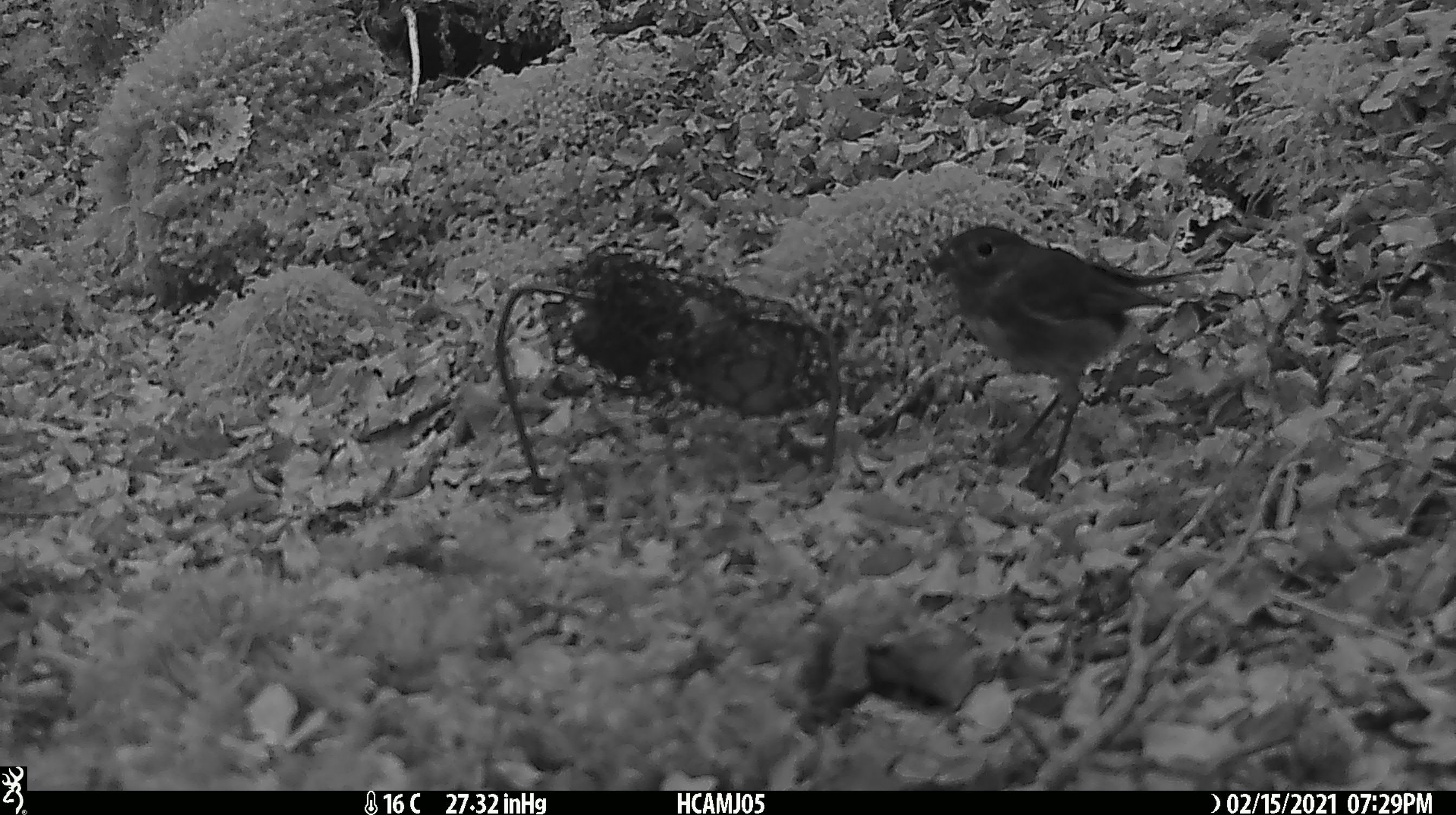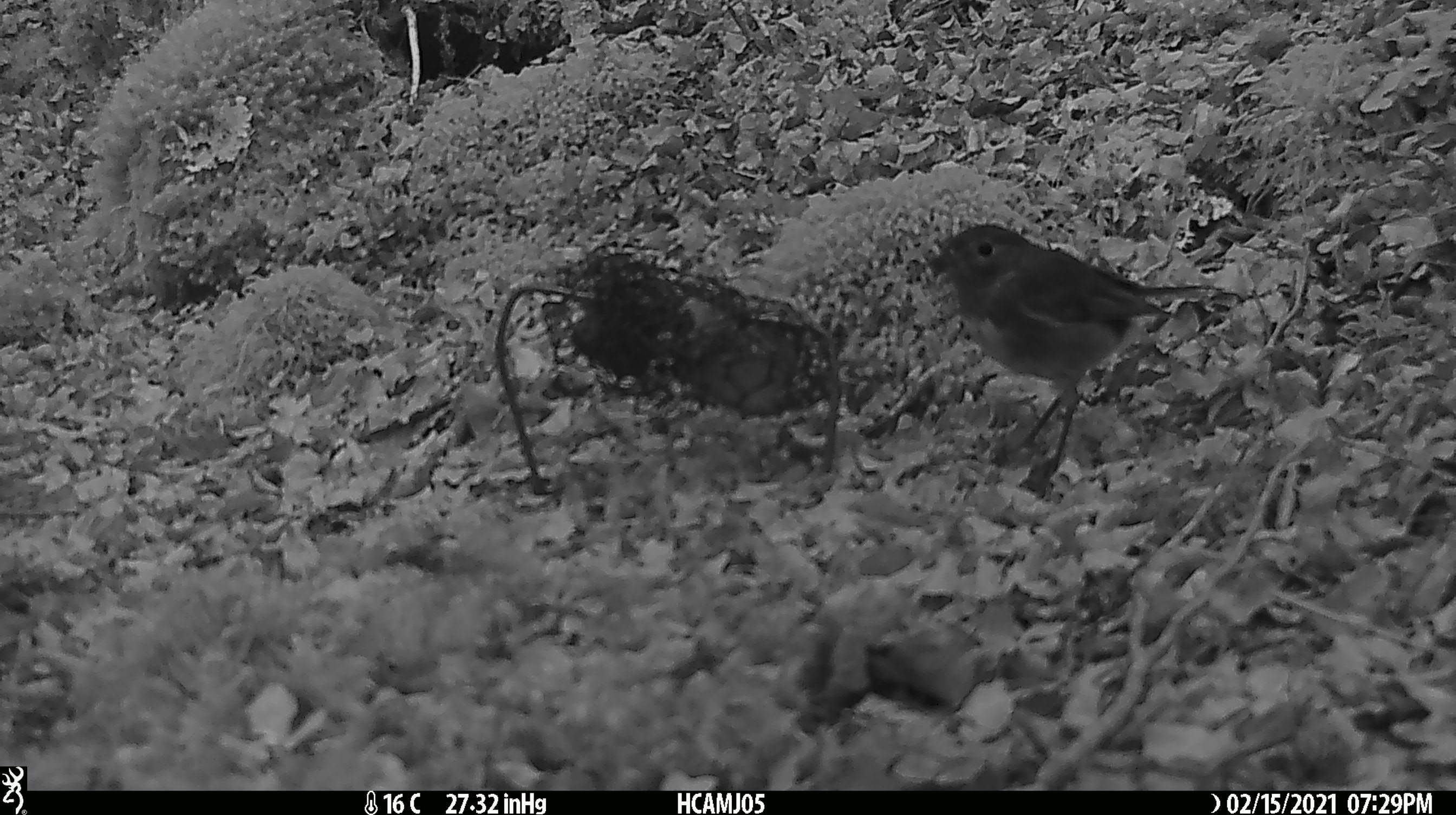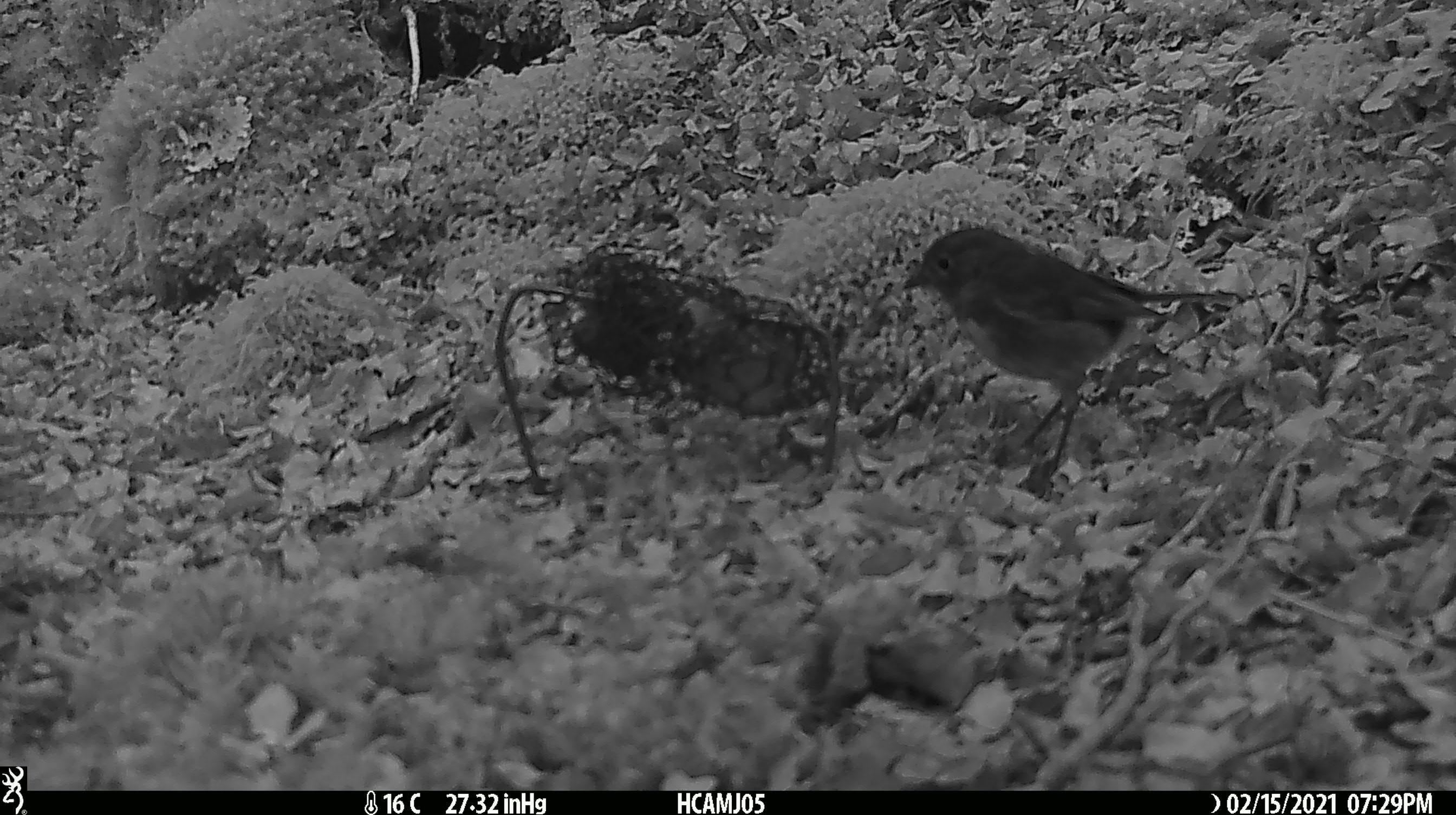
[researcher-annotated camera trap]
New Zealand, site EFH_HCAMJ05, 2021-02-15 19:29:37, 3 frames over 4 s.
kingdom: Animalia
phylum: Chordata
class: Aves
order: Passeriformes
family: Petroicidae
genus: Petroica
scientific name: Petroica australis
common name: new zealand robin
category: robin